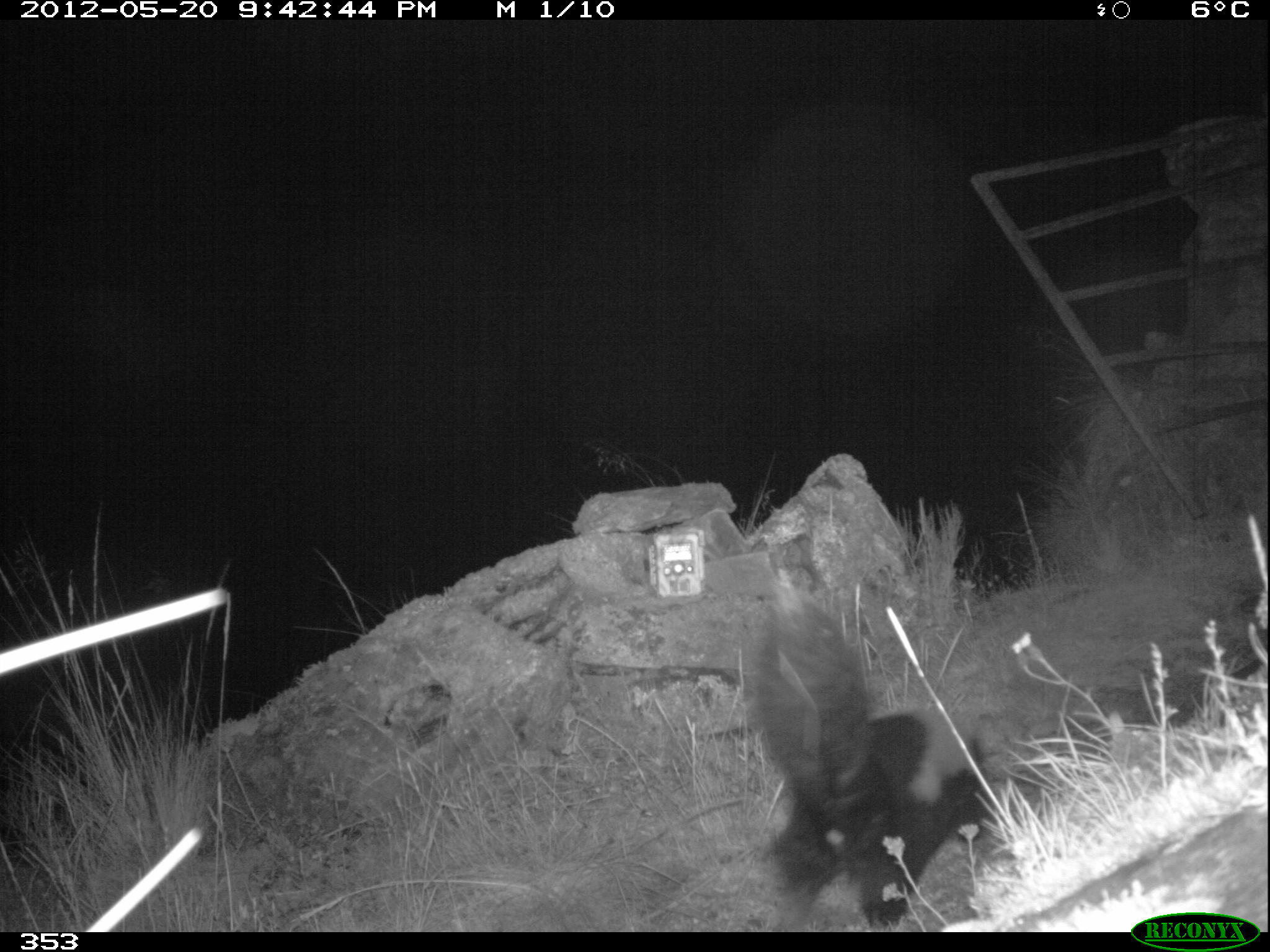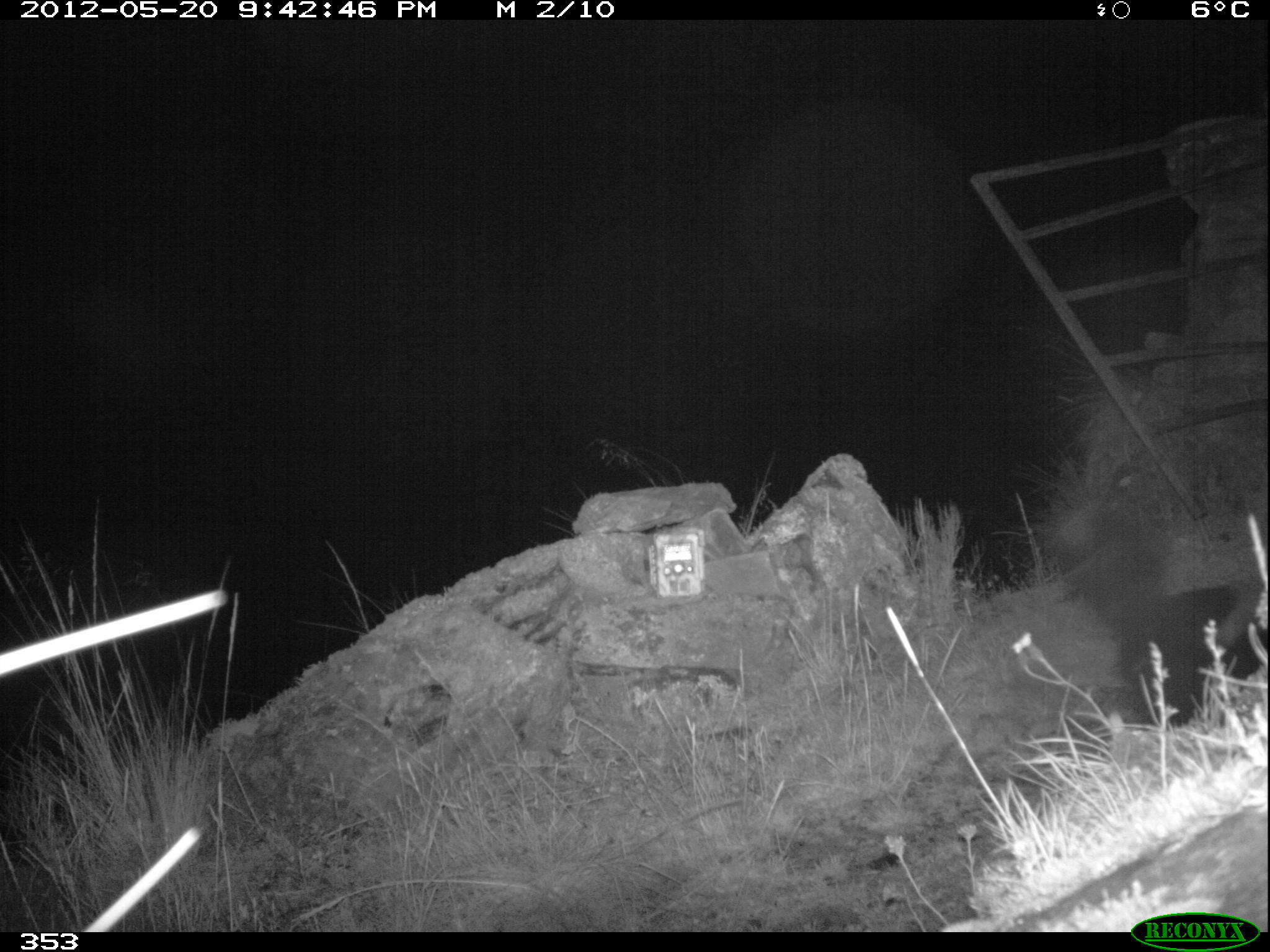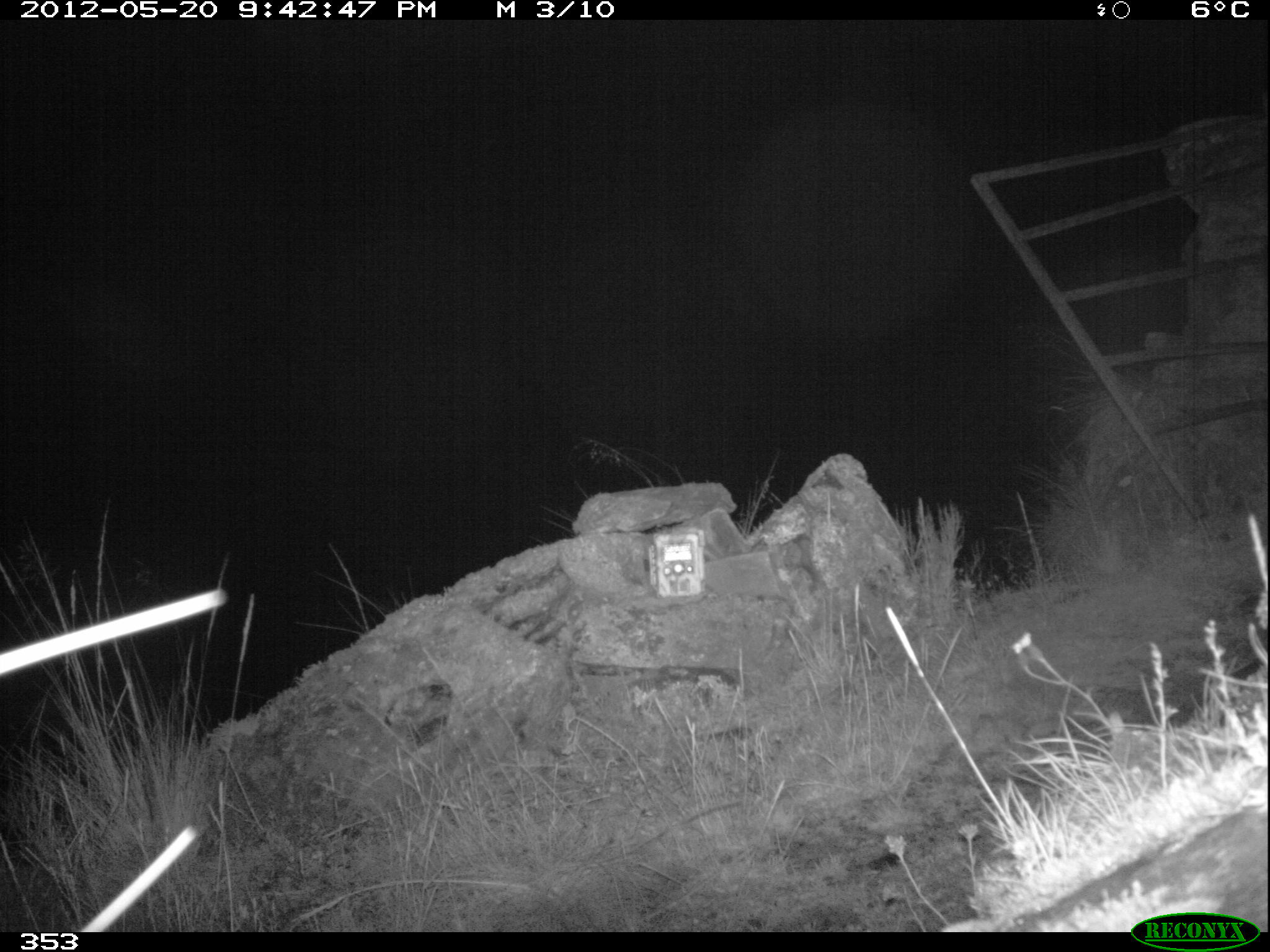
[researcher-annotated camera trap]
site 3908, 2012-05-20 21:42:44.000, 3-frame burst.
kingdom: Animalia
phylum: Chordata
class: Mammalia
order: Carnivora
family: Mephitidae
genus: Conepatus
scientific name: Conepatus chinga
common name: molina's hog-nosed skunk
Conepatus chinga (molina's hog-nosed skunk).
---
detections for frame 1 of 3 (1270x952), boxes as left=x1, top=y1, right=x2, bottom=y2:
conepatus chinga: left=739, top=581, right=995, bottom=930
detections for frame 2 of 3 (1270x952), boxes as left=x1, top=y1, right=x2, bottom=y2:
conepatus chinga: left=1055, top=481, right=1270, bottom=731